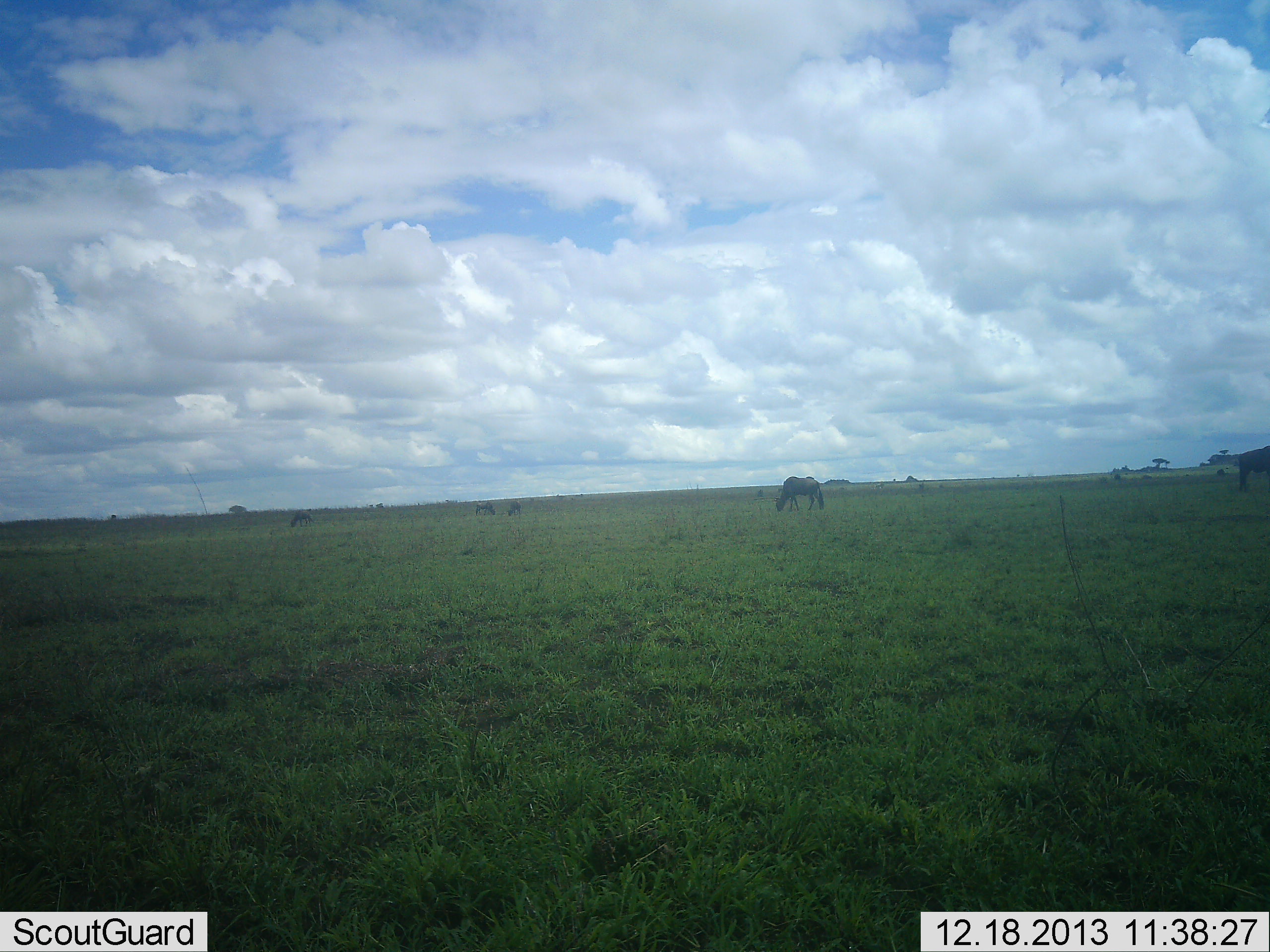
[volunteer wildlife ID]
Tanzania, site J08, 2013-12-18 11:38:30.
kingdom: Animalia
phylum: Chordata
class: Mammalia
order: Artiodactyla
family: Bovidae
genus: Connochaetes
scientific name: Connochaetes taurinus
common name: blue wildebeest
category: wildebeest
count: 5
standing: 50%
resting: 0%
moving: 0%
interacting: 0%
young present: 0%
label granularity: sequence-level